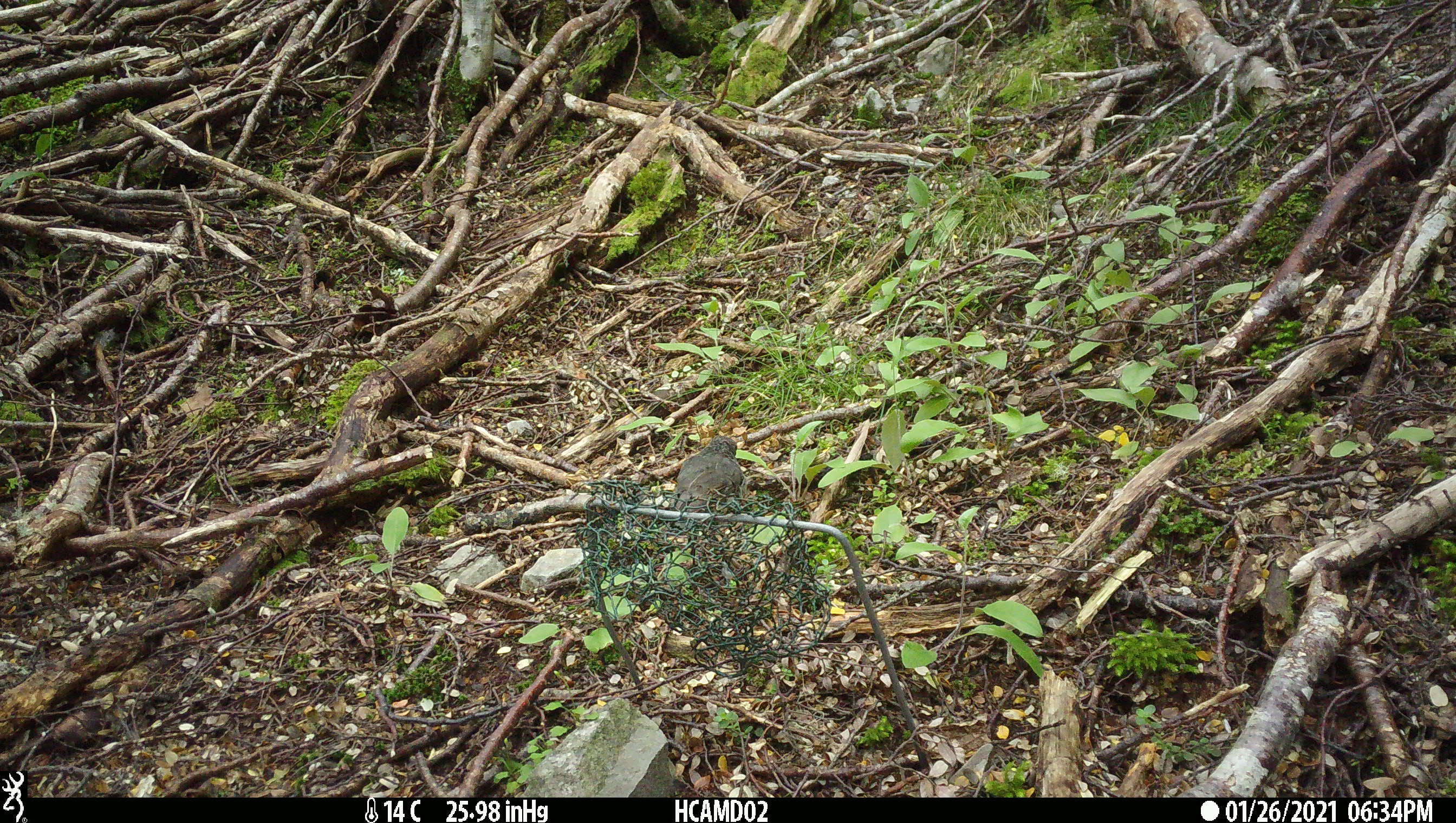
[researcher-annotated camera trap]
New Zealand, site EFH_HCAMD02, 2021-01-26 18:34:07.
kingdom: Animalia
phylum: Chordata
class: Aves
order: Passeriformes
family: Petroicidae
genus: Petroica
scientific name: Petroica australis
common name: new zealand robin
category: robin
Robin (new zealand robin) (Petroica australis).